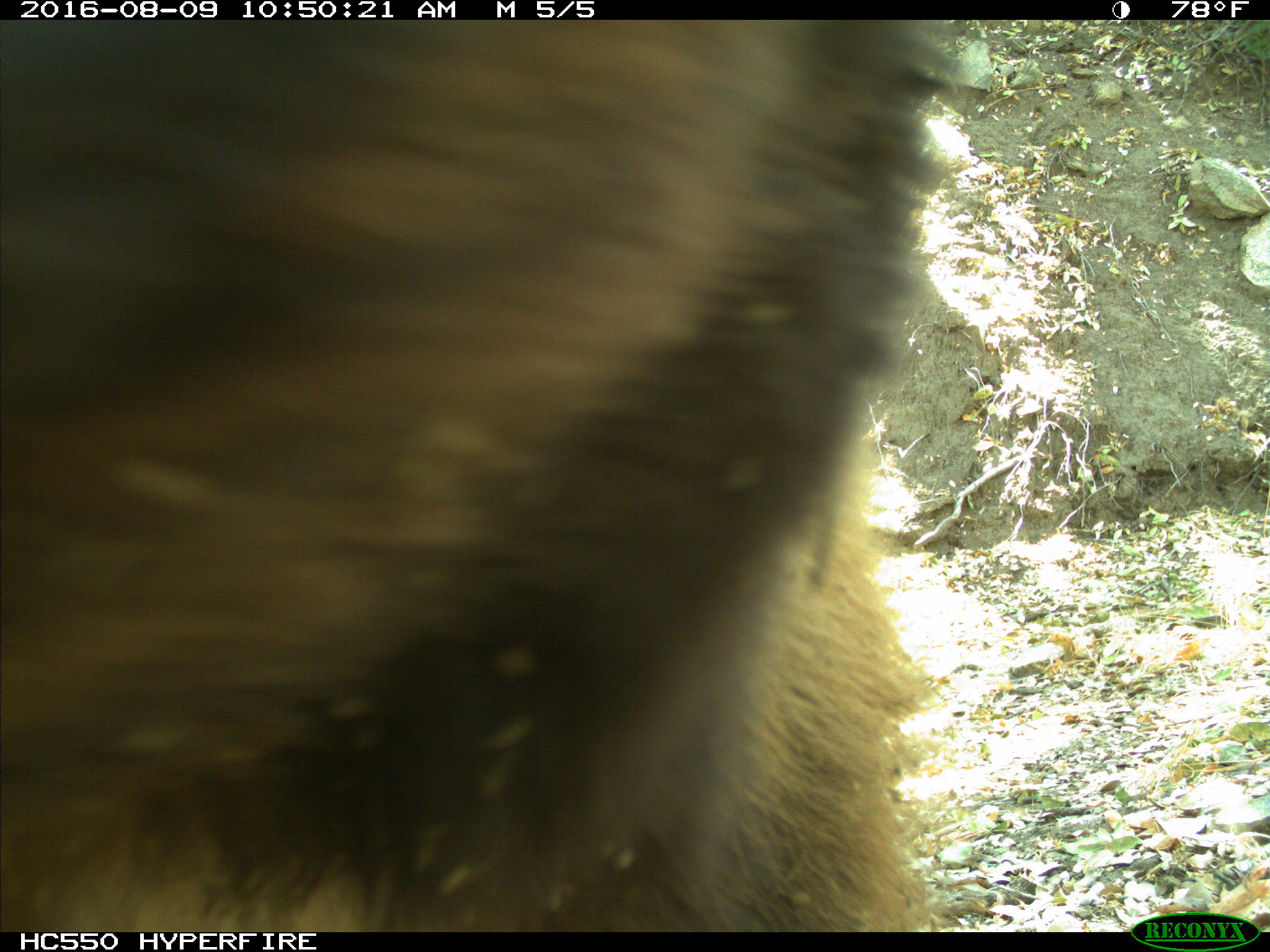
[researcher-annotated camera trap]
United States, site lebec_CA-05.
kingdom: Animalia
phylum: Chordata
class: Mammalia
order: Carnivora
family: Ursidae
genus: Ursus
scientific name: Ursus americanus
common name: american black bear